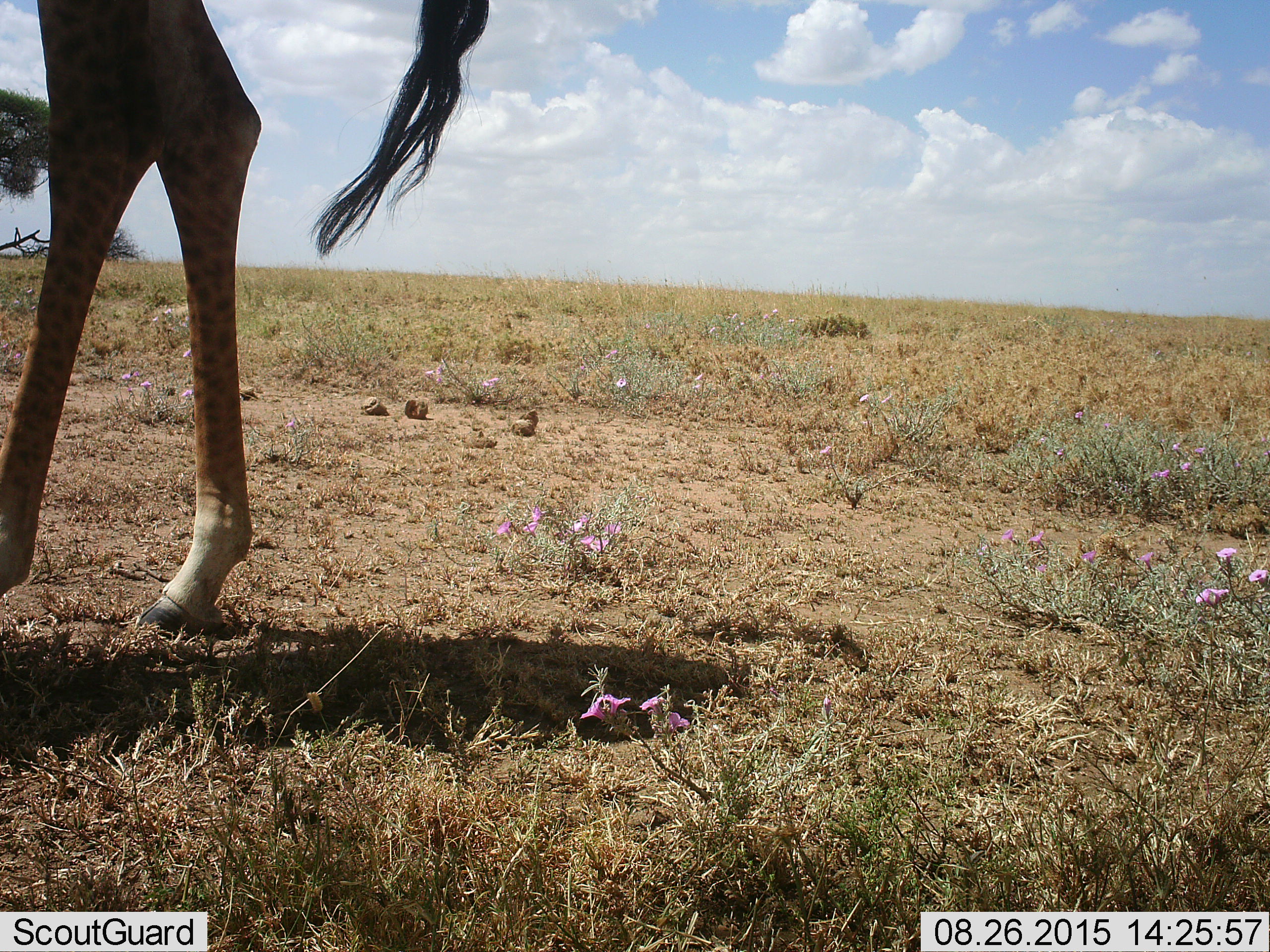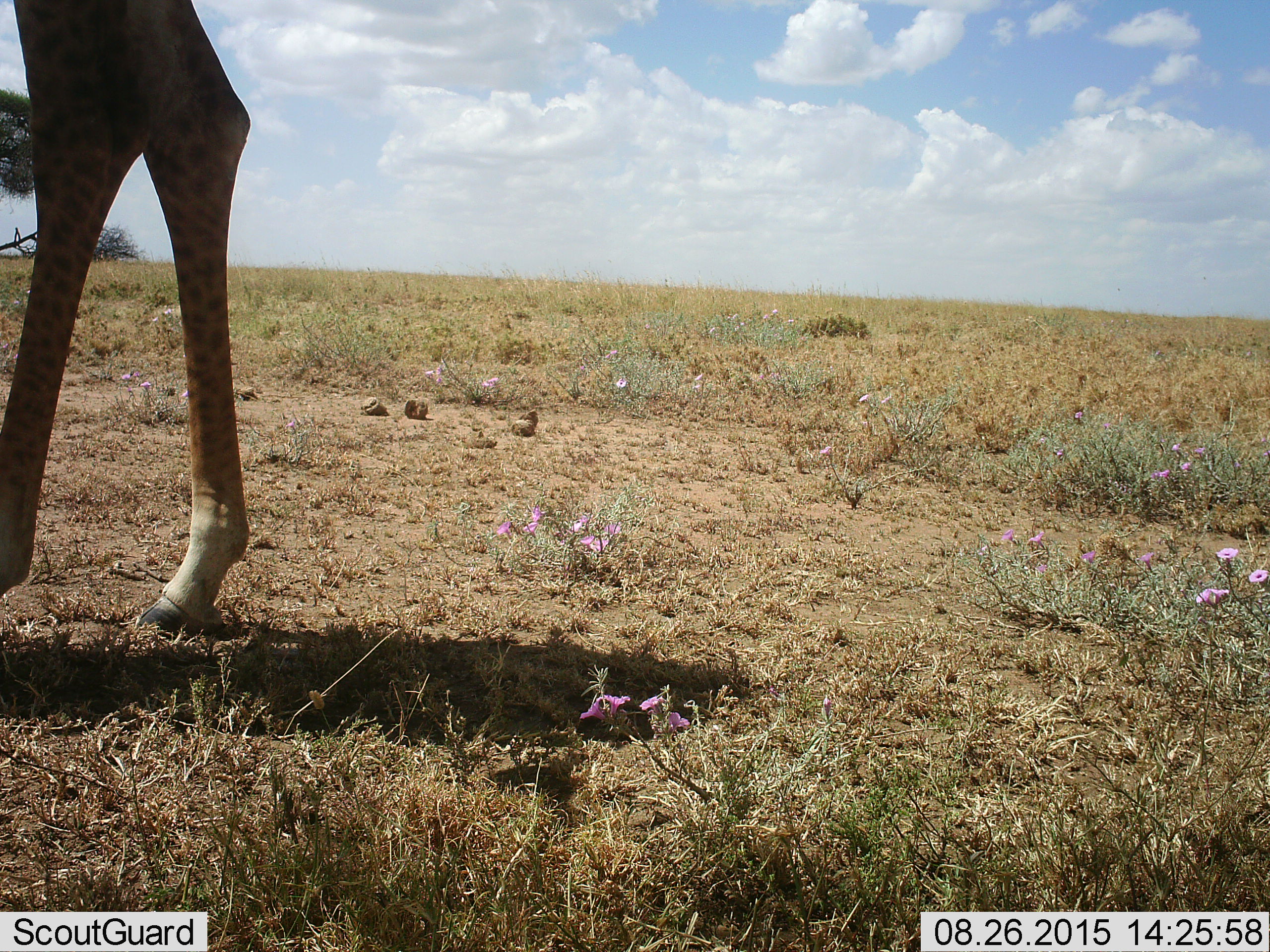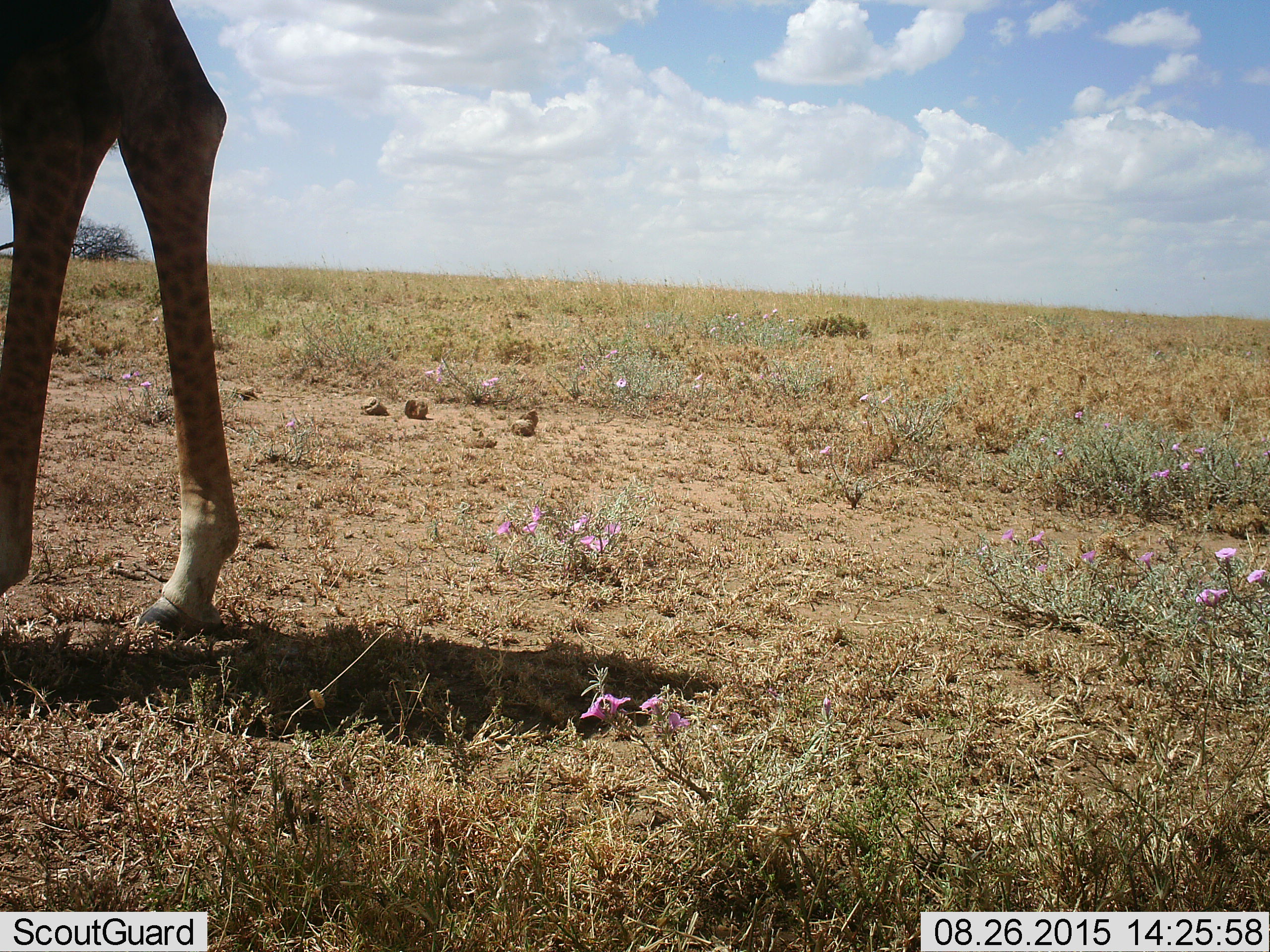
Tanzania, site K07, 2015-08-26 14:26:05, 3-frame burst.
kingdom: Animalia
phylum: Chordata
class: Mammalia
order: Artiodactyla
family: Giraffidae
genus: Giraffa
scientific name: Giraffa camelopardalis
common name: giraffe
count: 1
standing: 90%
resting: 0%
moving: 20%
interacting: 0%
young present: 0%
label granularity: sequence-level